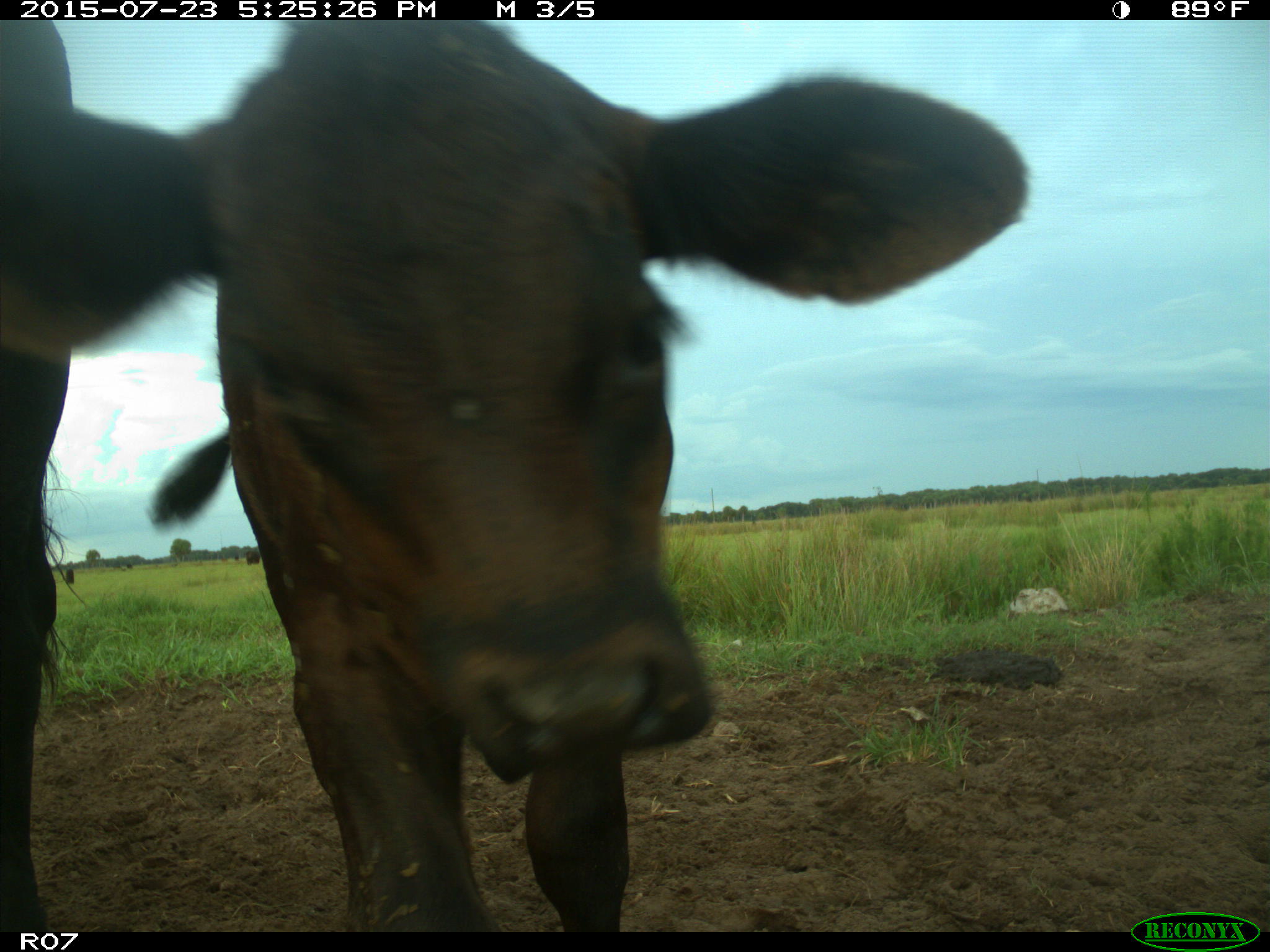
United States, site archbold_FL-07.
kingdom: Animalia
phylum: Chordata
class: Mammalia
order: Artiodactyla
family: Bovidae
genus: Bos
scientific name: Bos taurus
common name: domestic cow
Bos taurus (domestic cow).